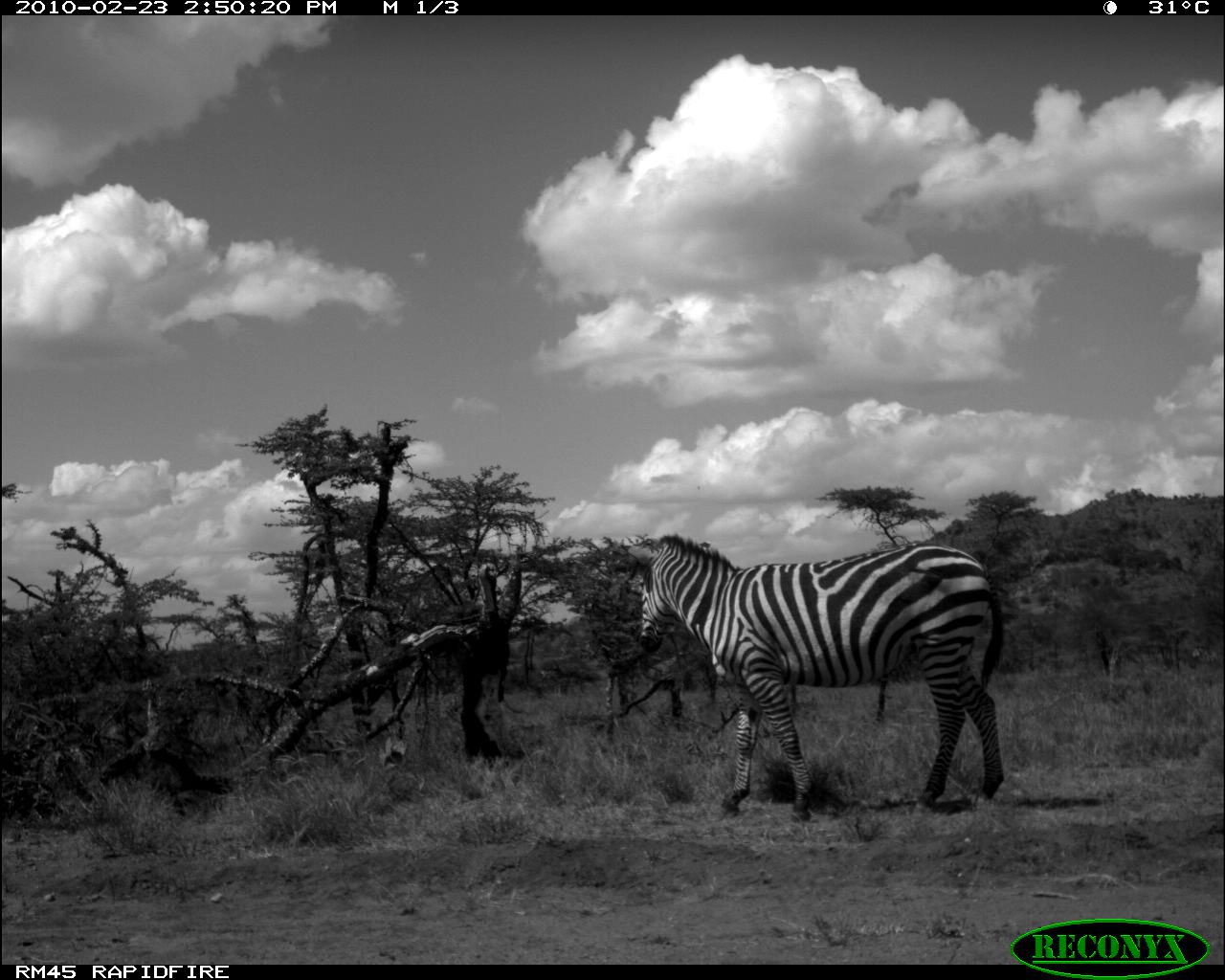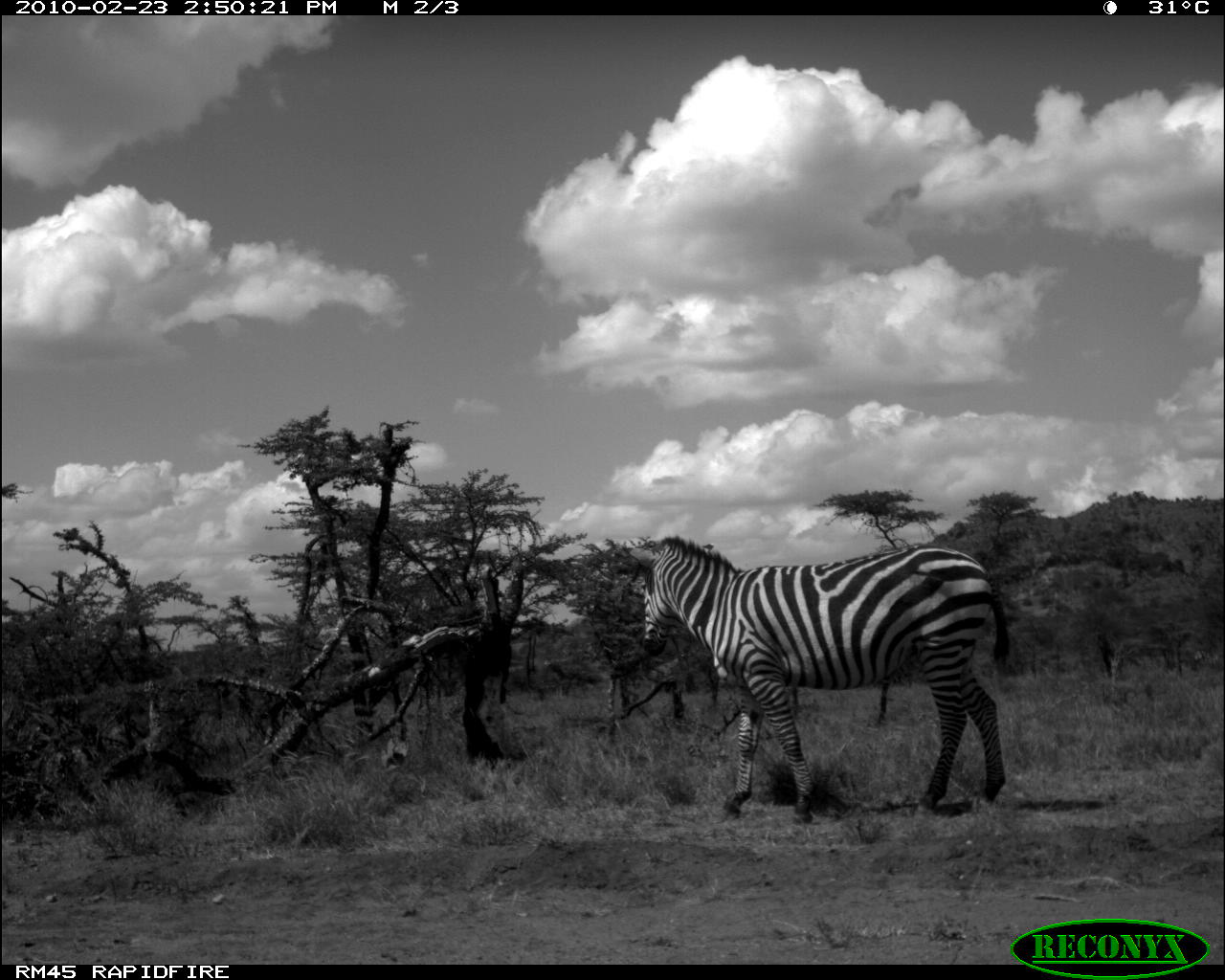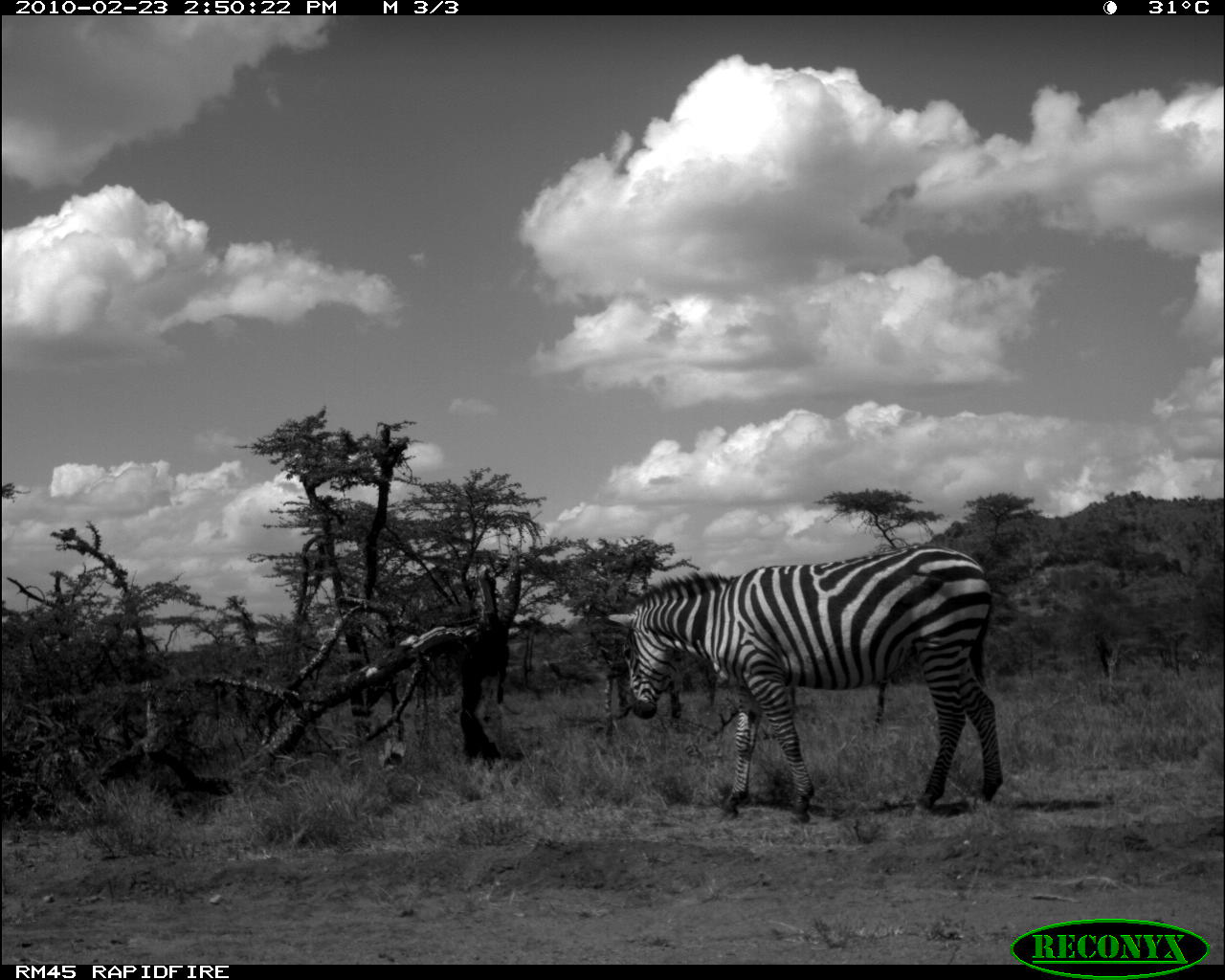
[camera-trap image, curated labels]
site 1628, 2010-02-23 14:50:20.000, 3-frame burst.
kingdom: Animalia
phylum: Chordata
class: Mammalia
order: Perissodactyla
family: Equidae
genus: Equus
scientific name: Equus quagga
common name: plains zebra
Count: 1.